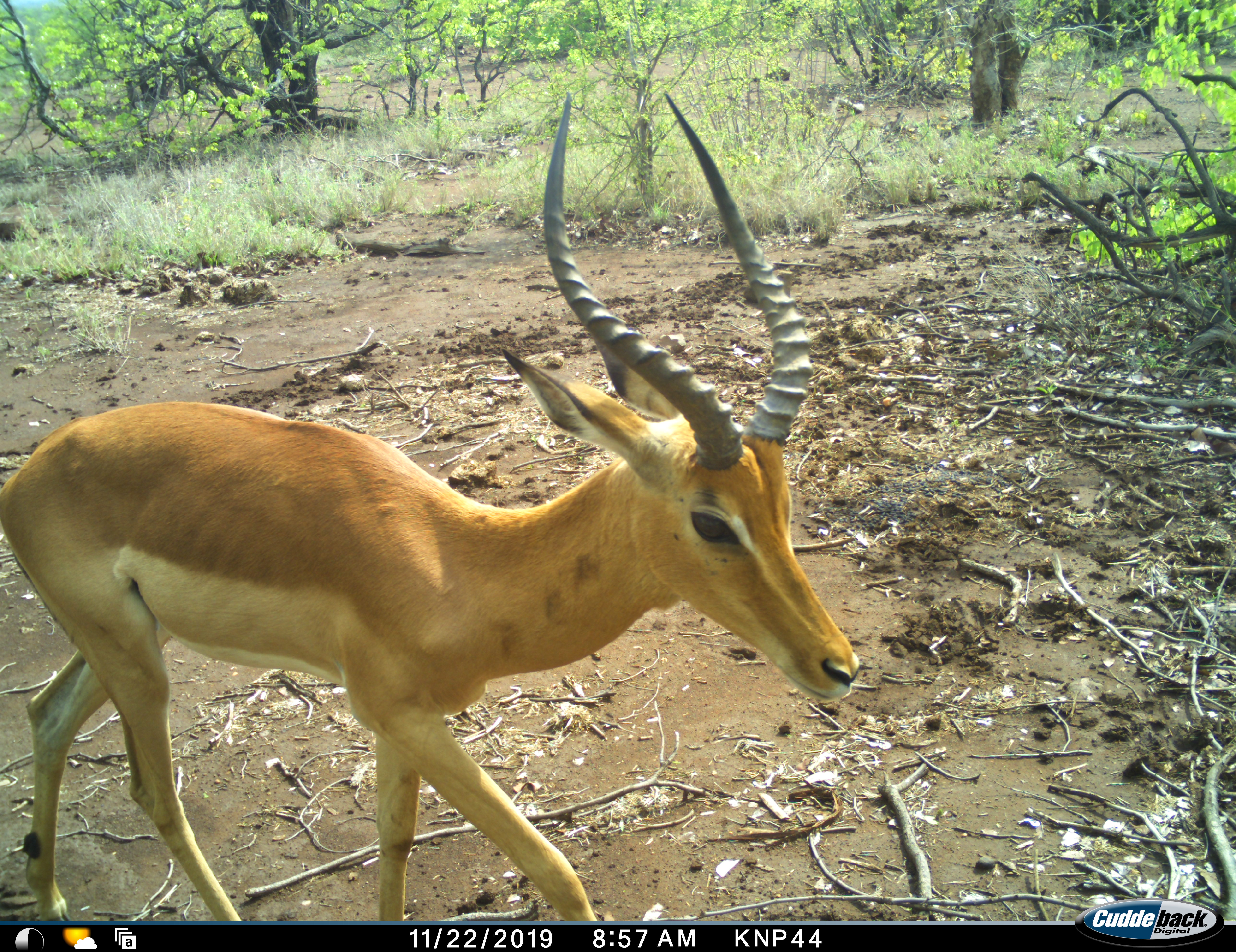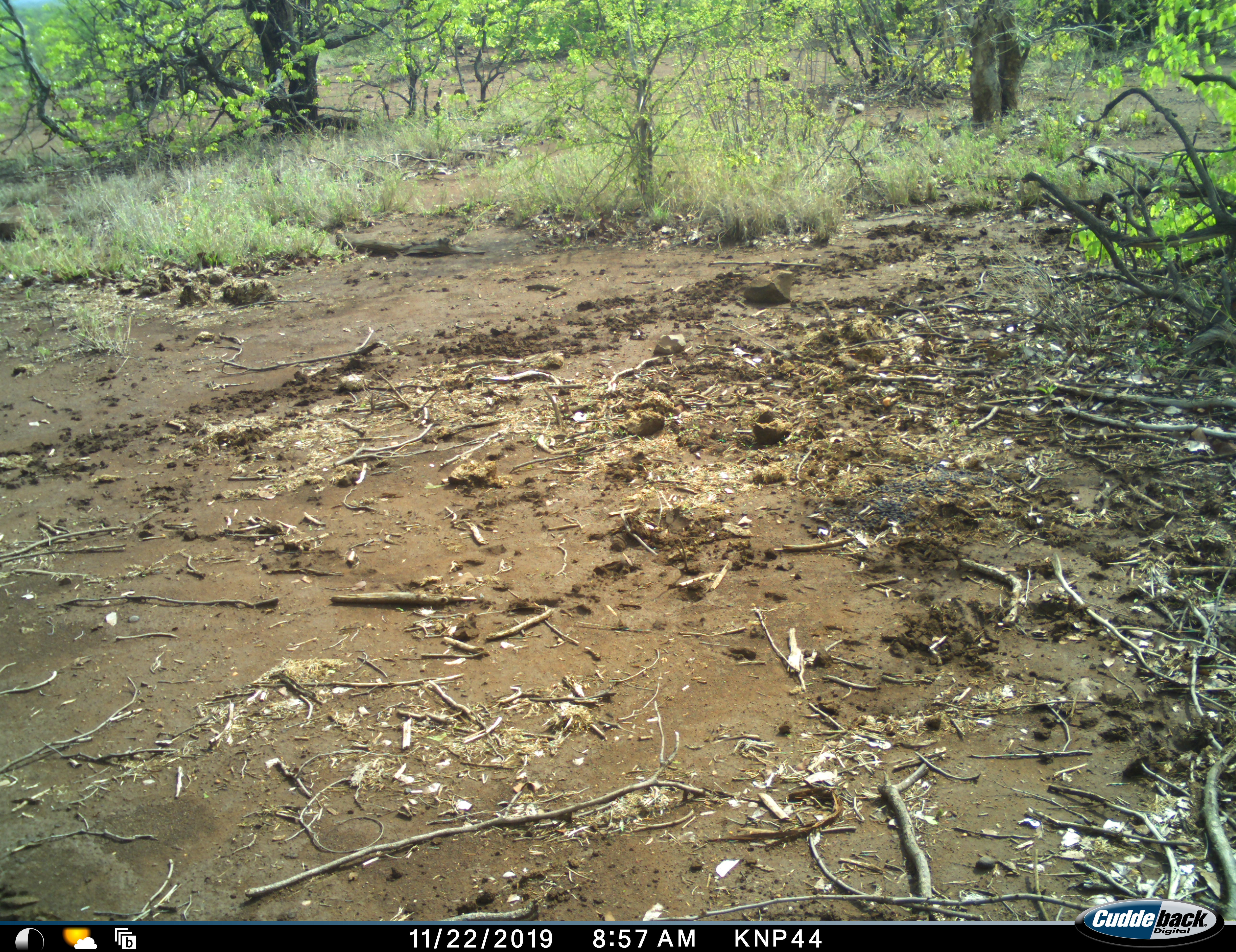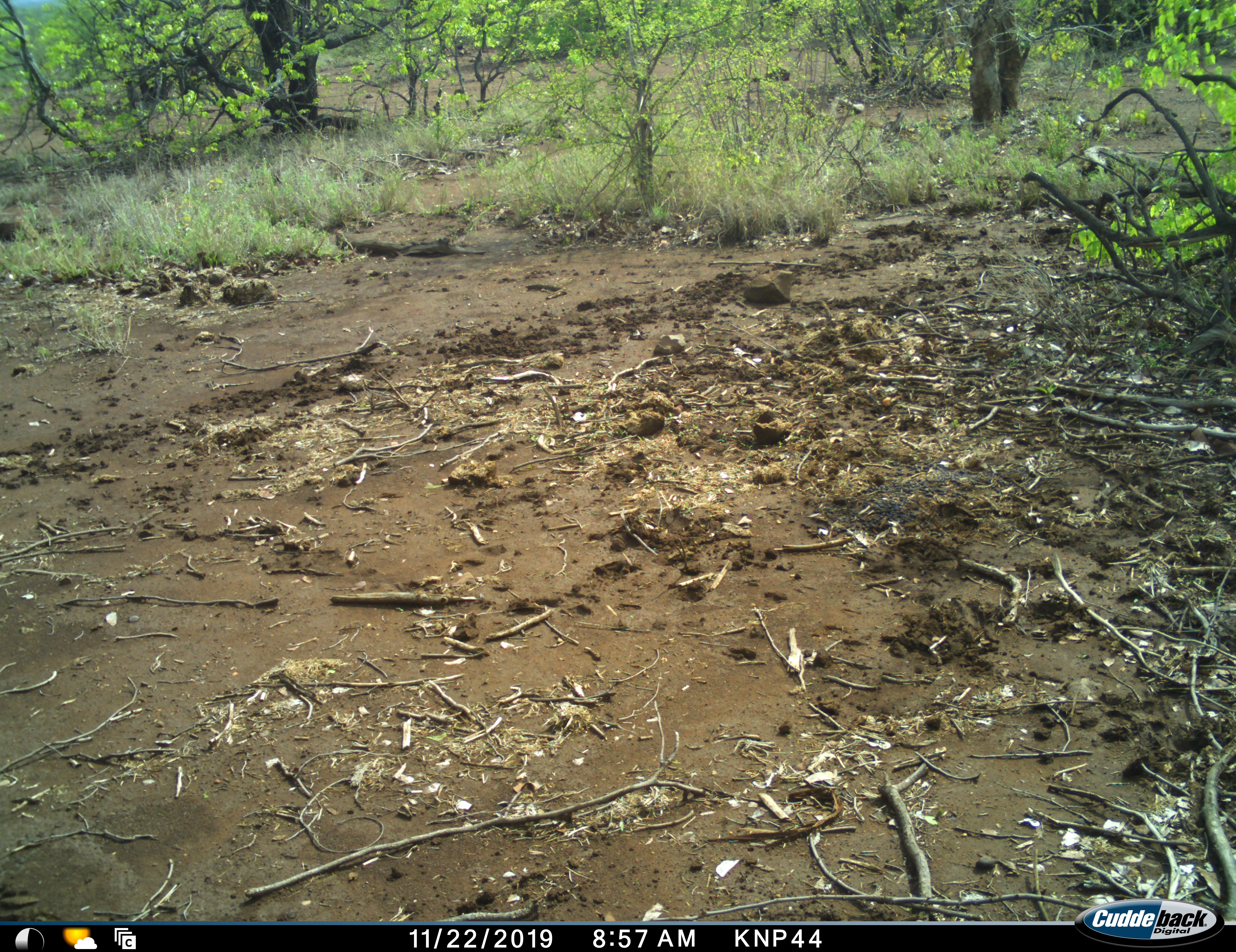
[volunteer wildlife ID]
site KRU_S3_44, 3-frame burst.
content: unidentified animal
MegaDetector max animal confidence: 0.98